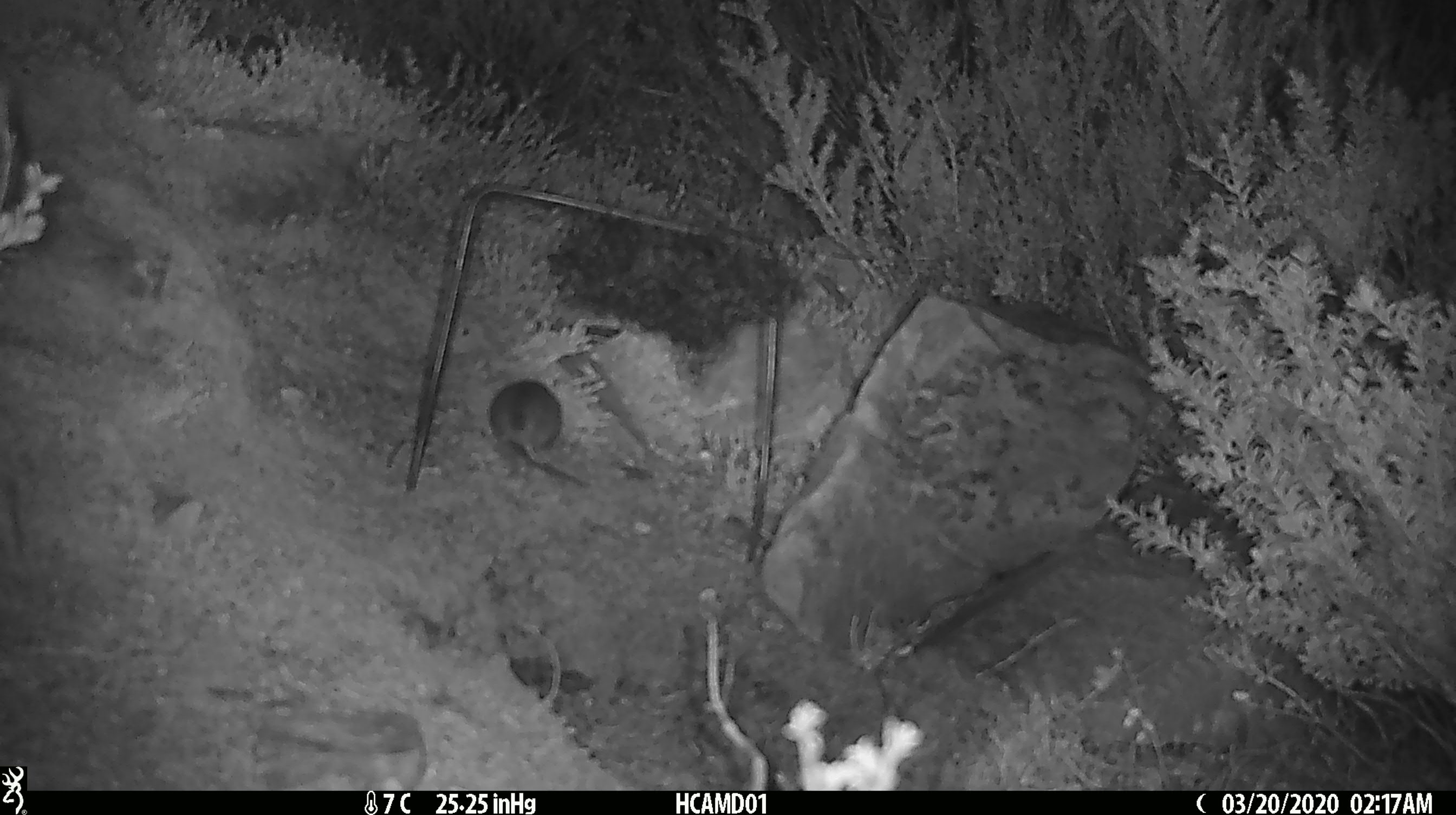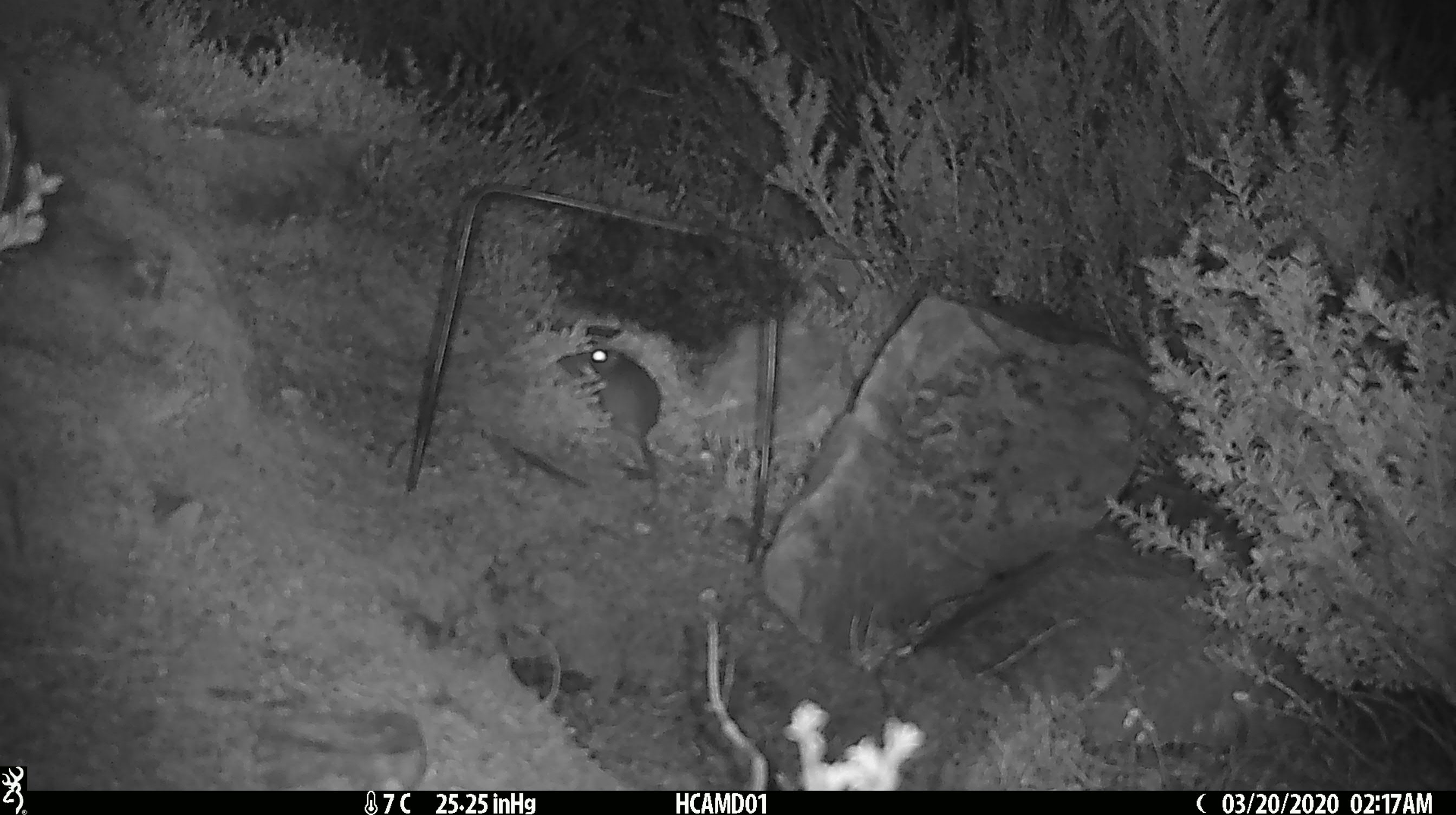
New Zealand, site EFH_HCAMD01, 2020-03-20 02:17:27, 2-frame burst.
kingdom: Animalia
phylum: Chordata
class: Mammalia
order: Rodentia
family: Muridae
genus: Mus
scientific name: Mus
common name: mouse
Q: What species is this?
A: Mouse (Mus).